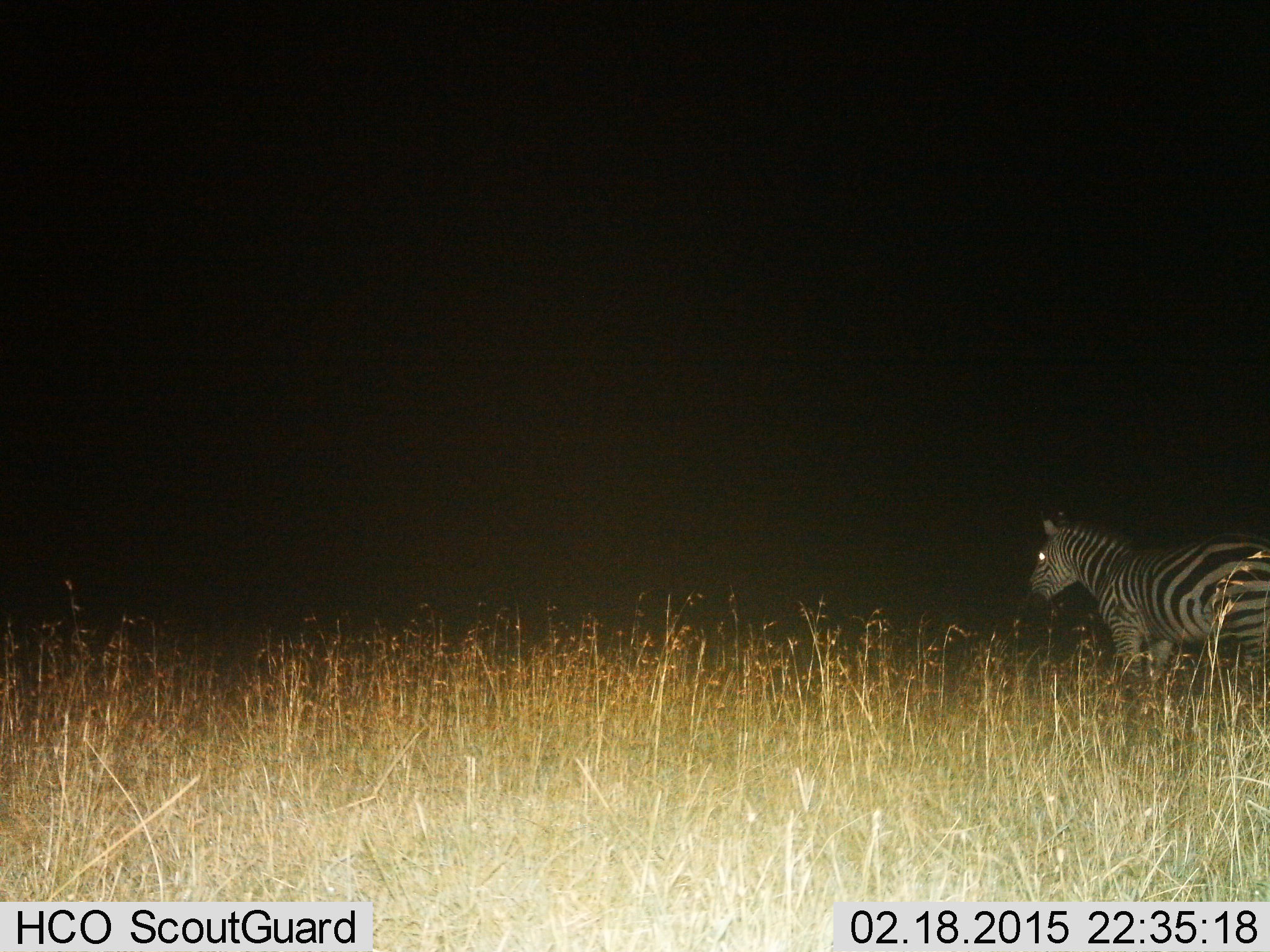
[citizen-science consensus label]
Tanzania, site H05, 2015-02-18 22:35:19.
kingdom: Animalia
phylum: Chordata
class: Mammalia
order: Perissodactyla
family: Equidae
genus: Equus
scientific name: Equus quagga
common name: plains zebra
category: zebra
Zebra (plains zebra) (Equus quagga), count 1. Behavior (volunteer vote fractions): standing 70%, resting 0%, moving 30%, interacting 0%. Young present (vote fraction): 0%. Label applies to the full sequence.